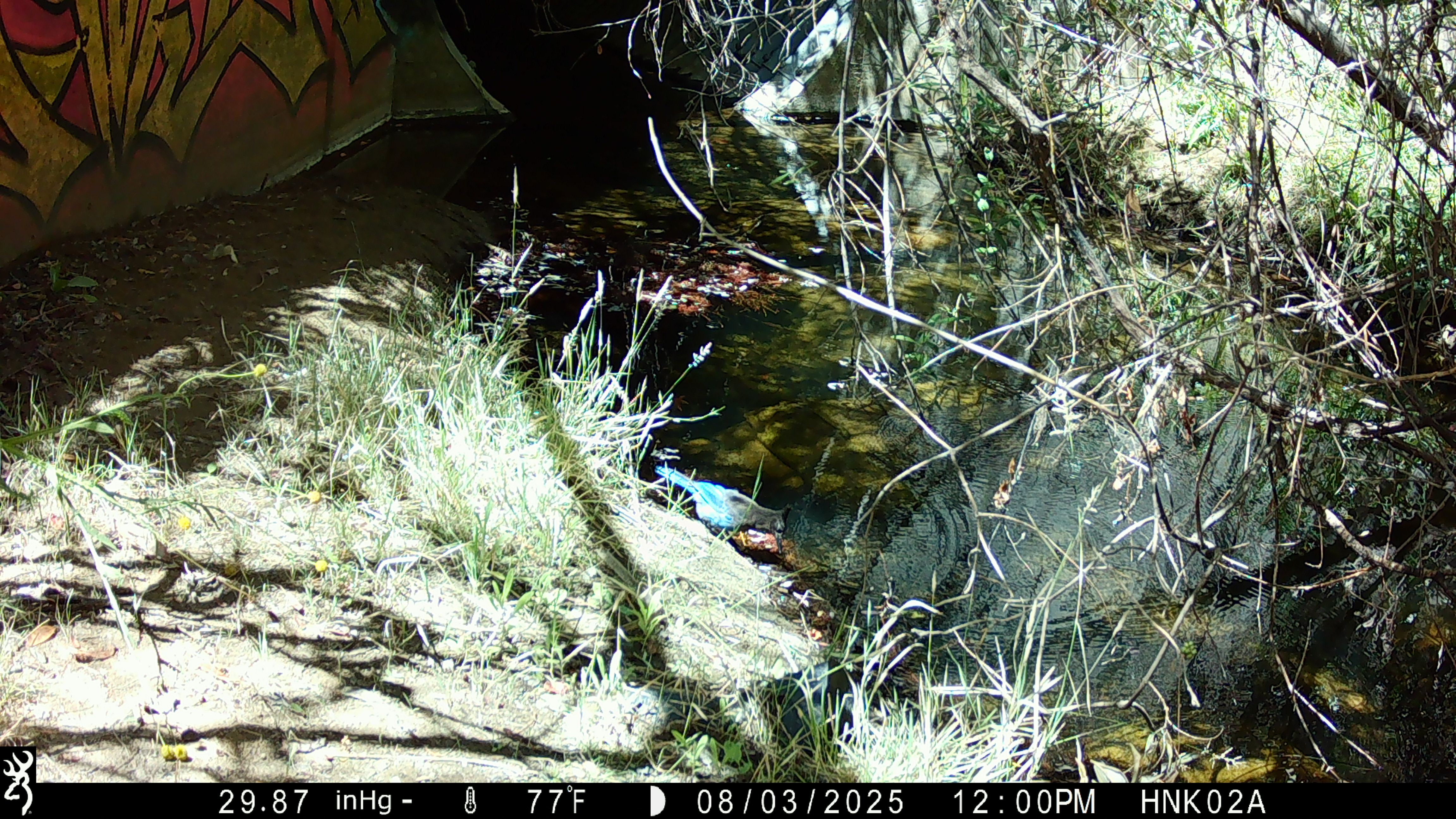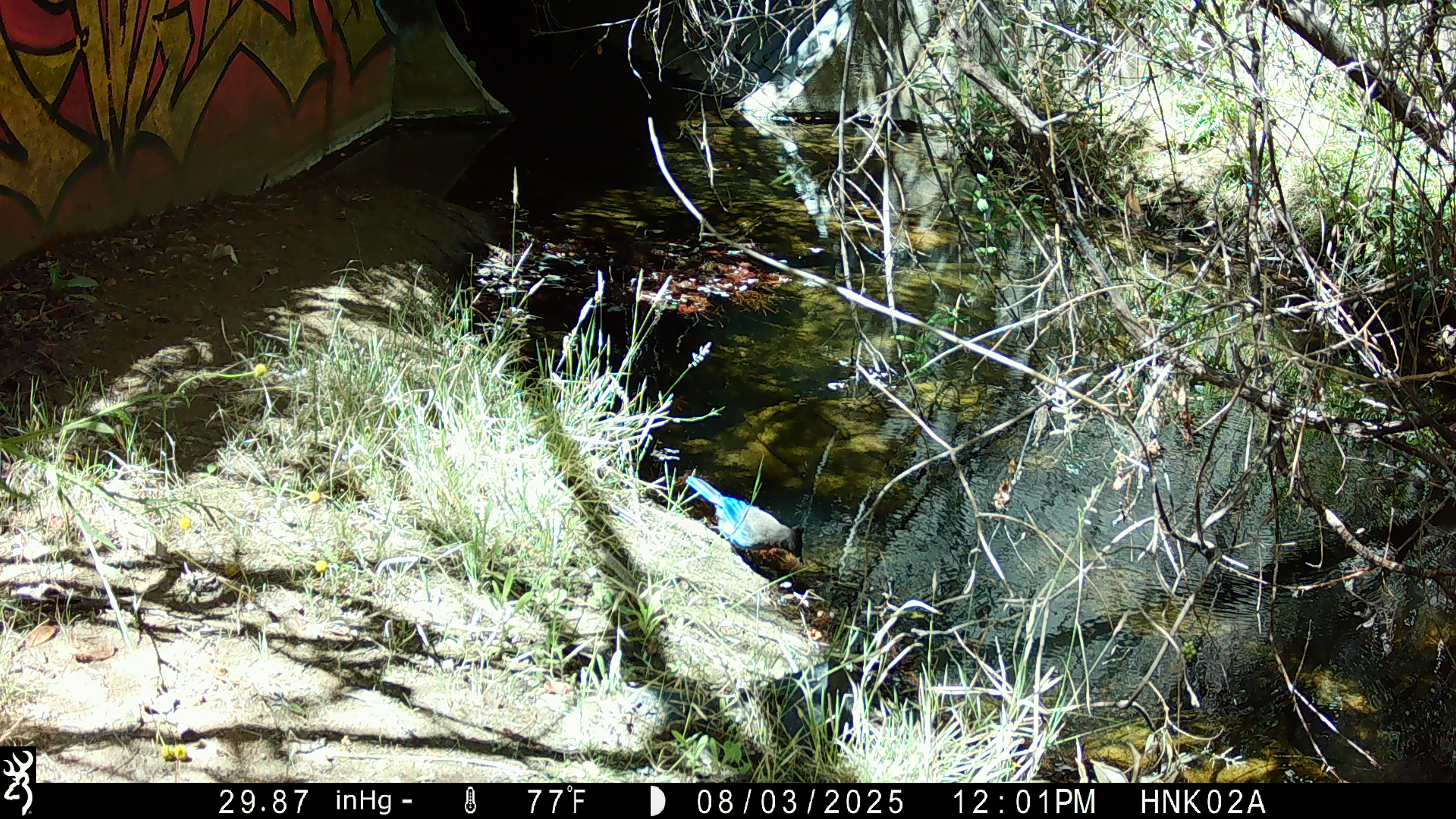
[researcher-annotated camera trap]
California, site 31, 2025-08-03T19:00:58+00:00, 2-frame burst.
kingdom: Animalia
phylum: Chordata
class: Aves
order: Passeriformes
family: Corvidae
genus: Cyanocitta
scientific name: Cyanocitta stelleri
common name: steller's jay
Steller's jay (Cyanocitta stelleri).